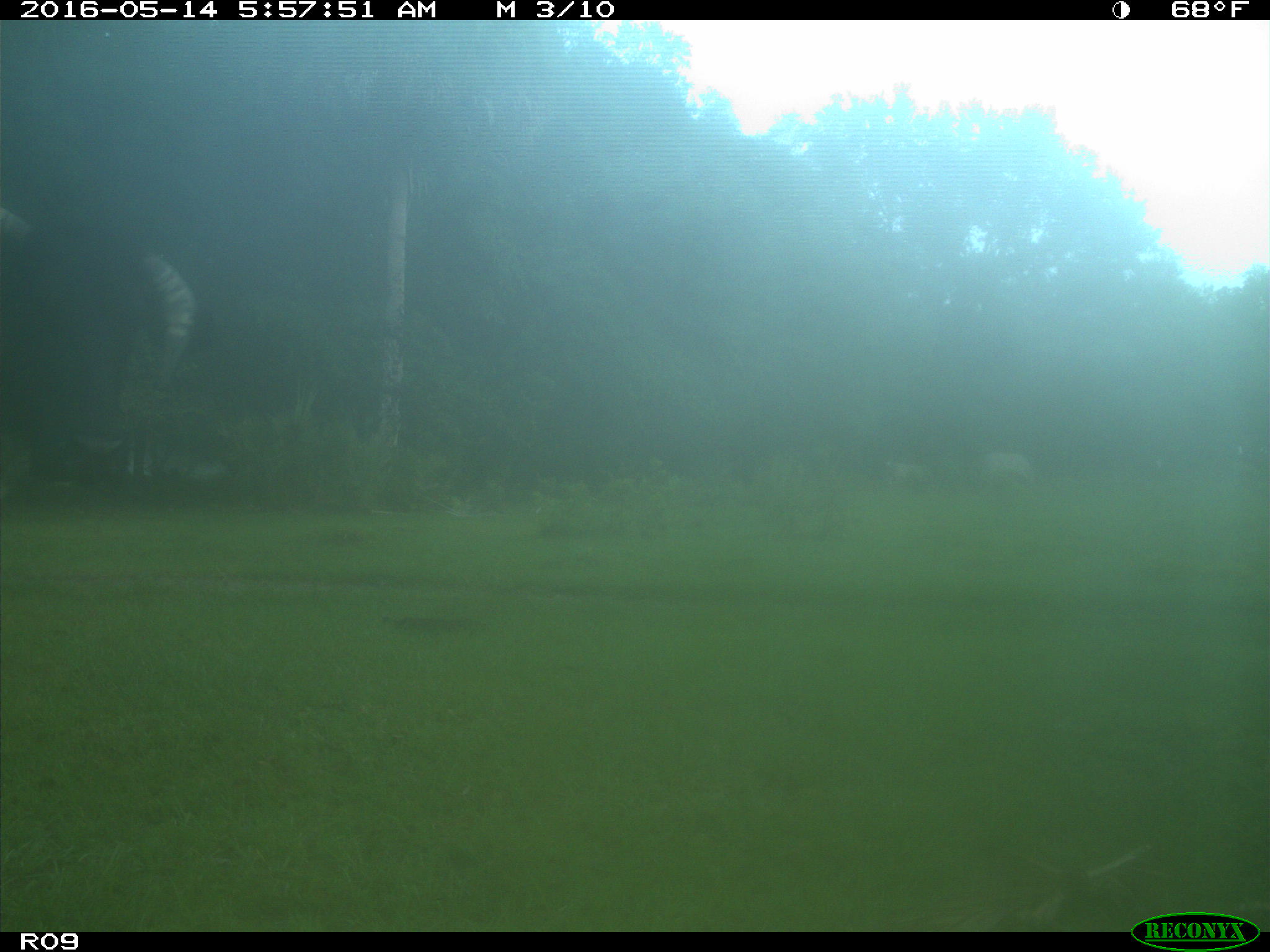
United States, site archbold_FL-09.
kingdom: Animalia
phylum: Chordata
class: Mammalia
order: Artiodactyla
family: Bovidae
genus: Bos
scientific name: Bos taurus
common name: domestic cow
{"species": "Bos taurus (domestic cow)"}